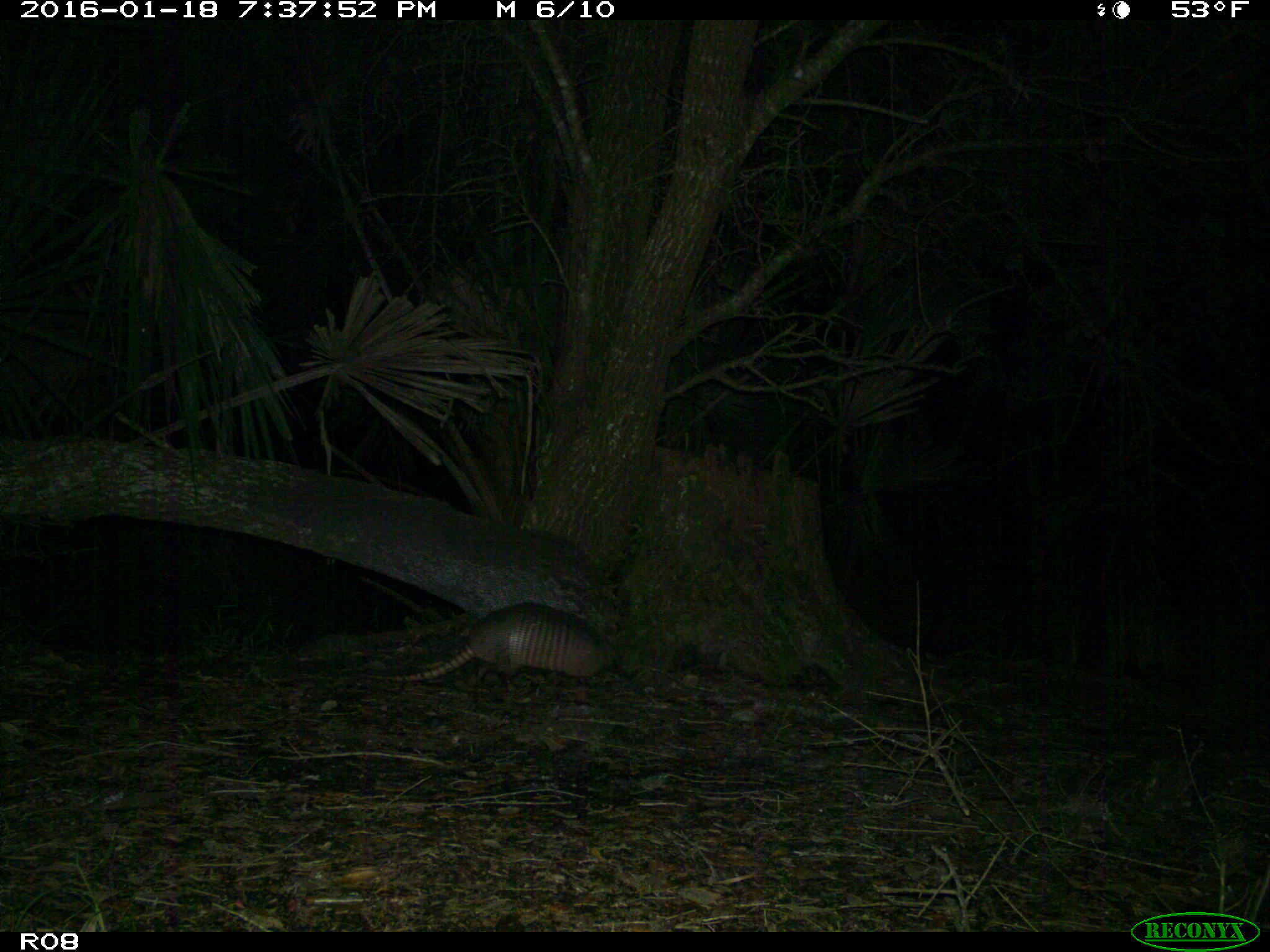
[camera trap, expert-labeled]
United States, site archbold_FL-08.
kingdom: Animalia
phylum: Chordata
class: Mammalia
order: Cingulata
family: Dasypodidae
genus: Dasypus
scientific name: Dasypus novemcinctus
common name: nine-banded armadillo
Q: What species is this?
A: Dasypus novemcinctus (nine-banded armadillo).